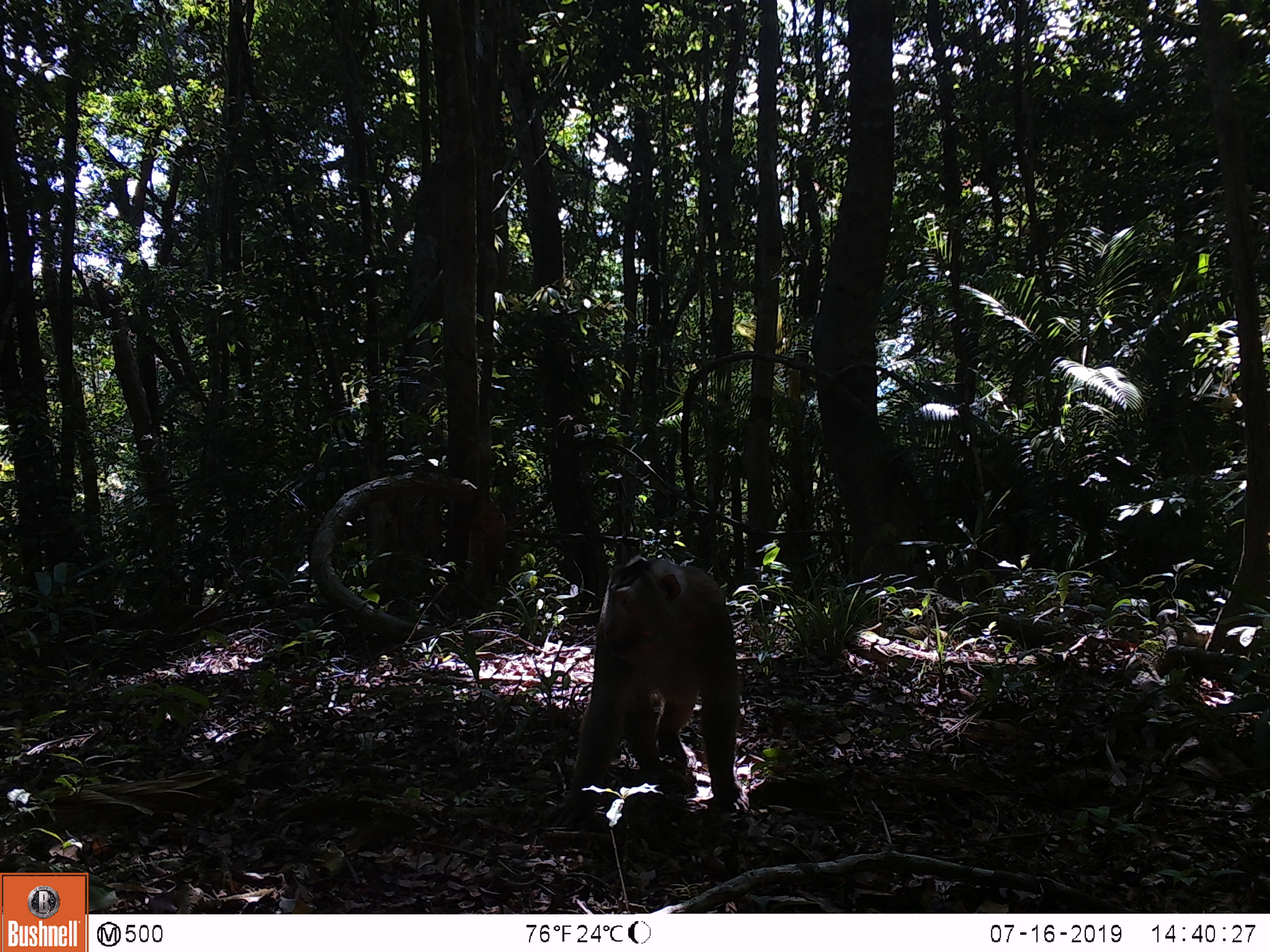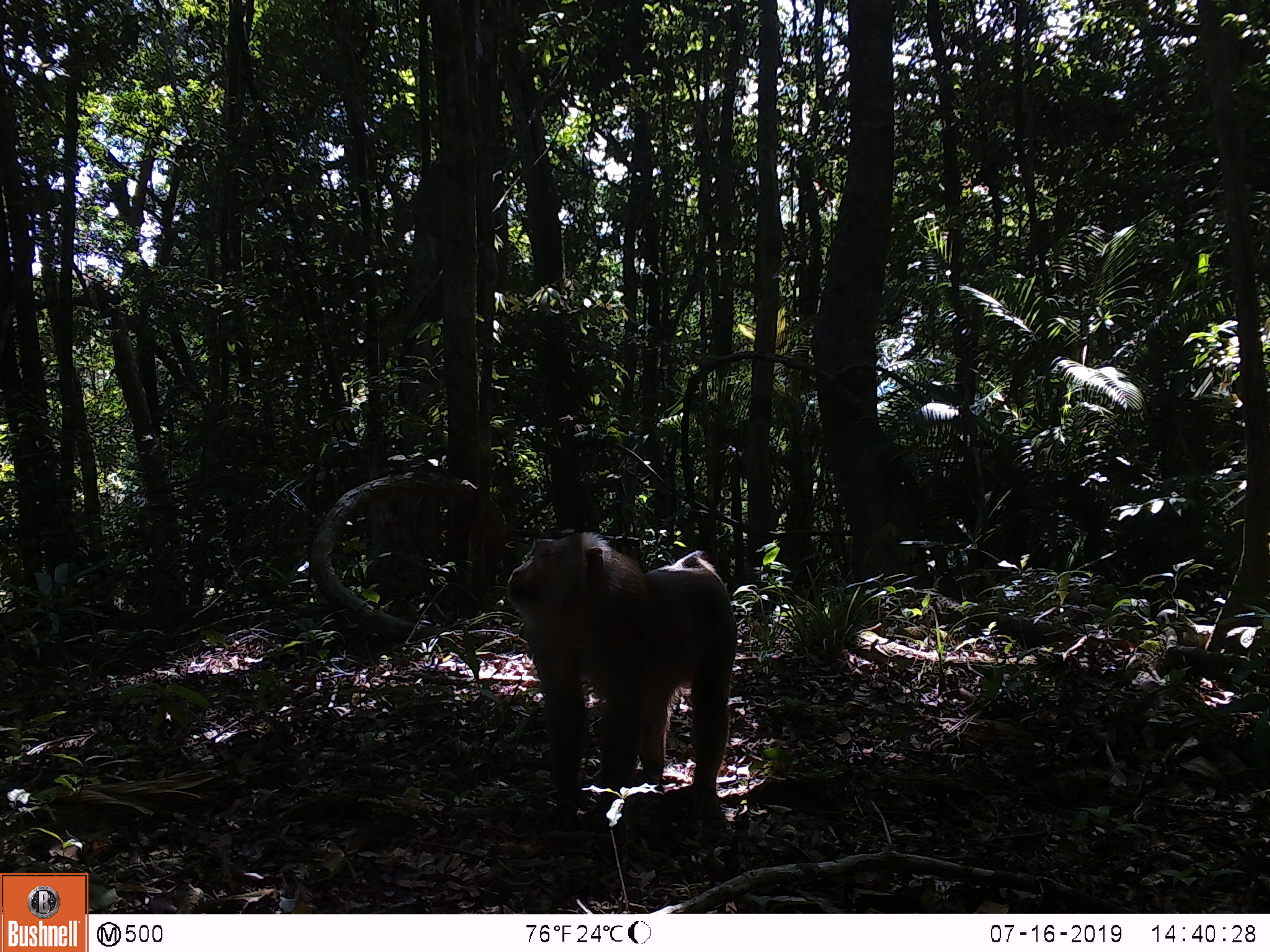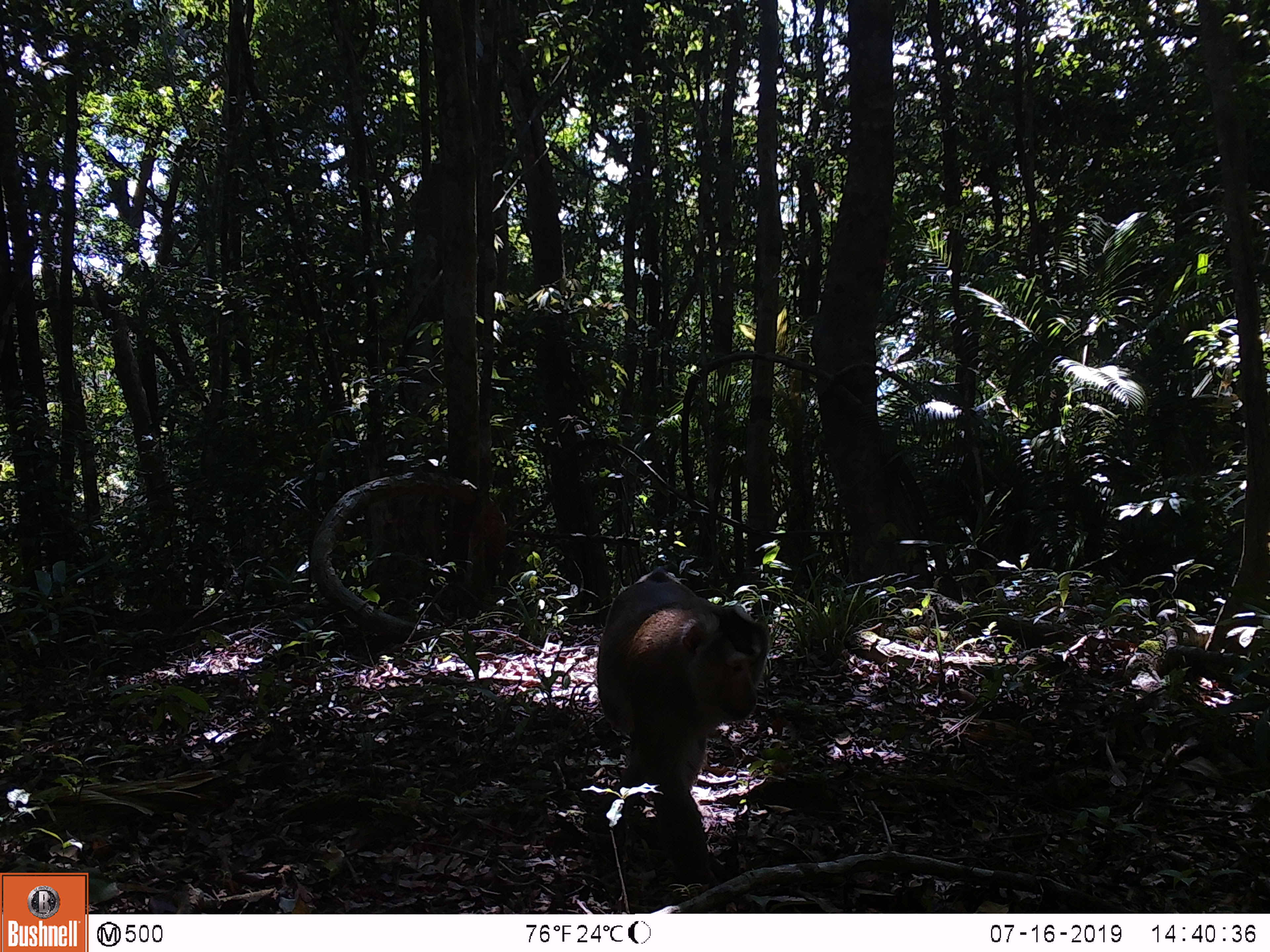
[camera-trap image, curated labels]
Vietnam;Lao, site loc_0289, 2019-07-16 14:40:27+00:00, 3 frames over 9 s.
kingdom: Animalia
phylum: Chordata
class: Mammalia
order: Primates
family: Cercopithecidae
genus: Macaca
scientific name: Macaca nemestrina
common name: pig-tailed macaque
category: pig tailed macaque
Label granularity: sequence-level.